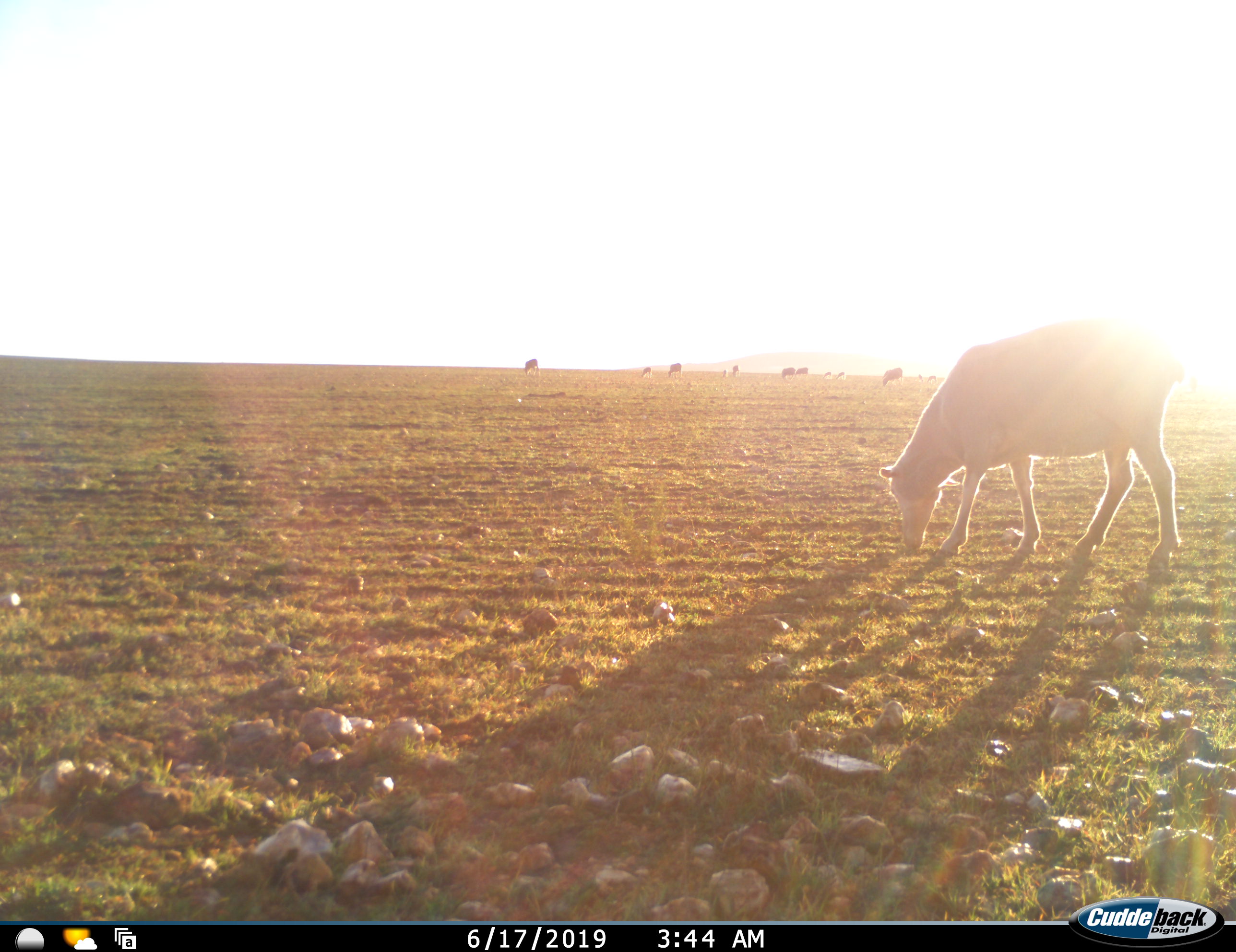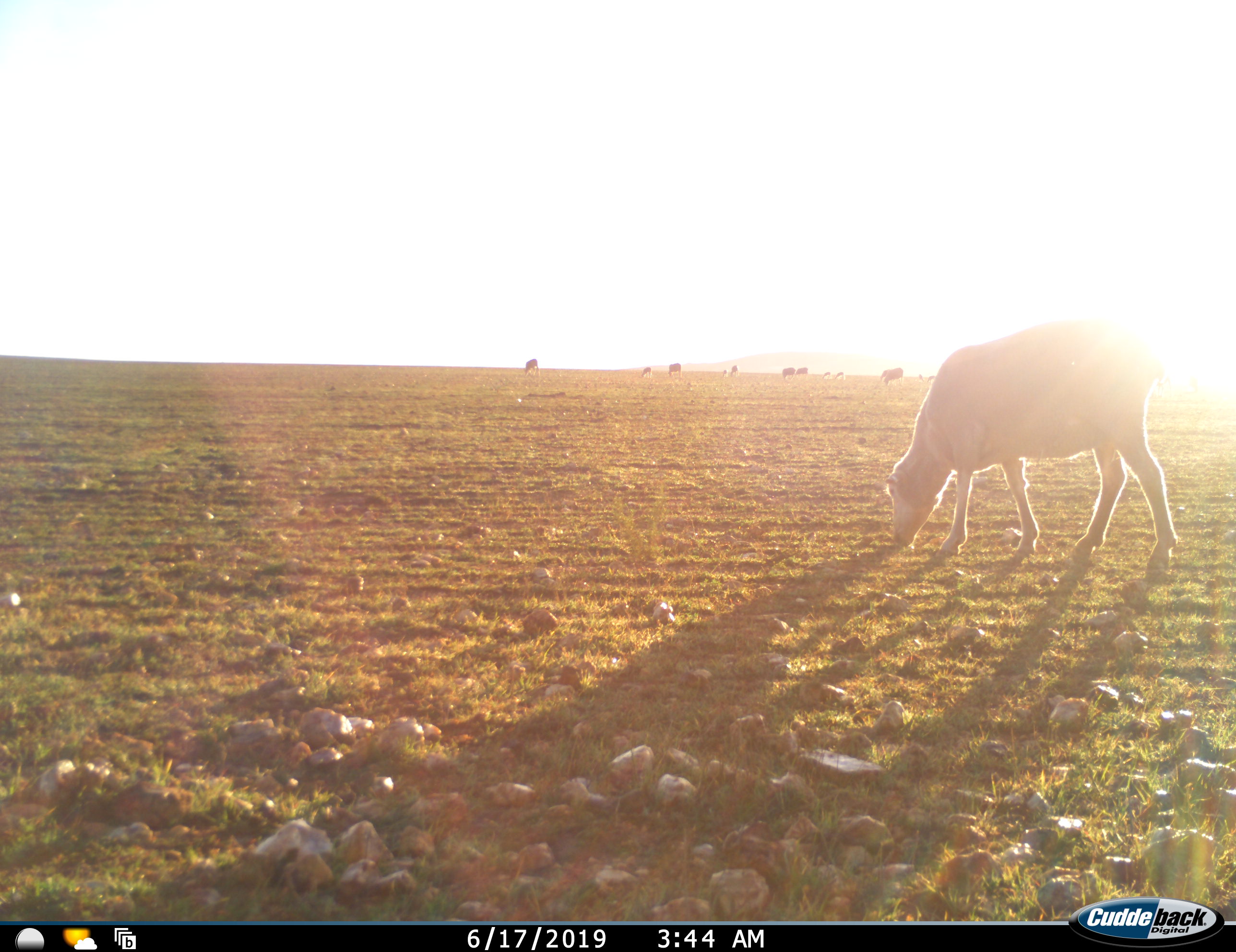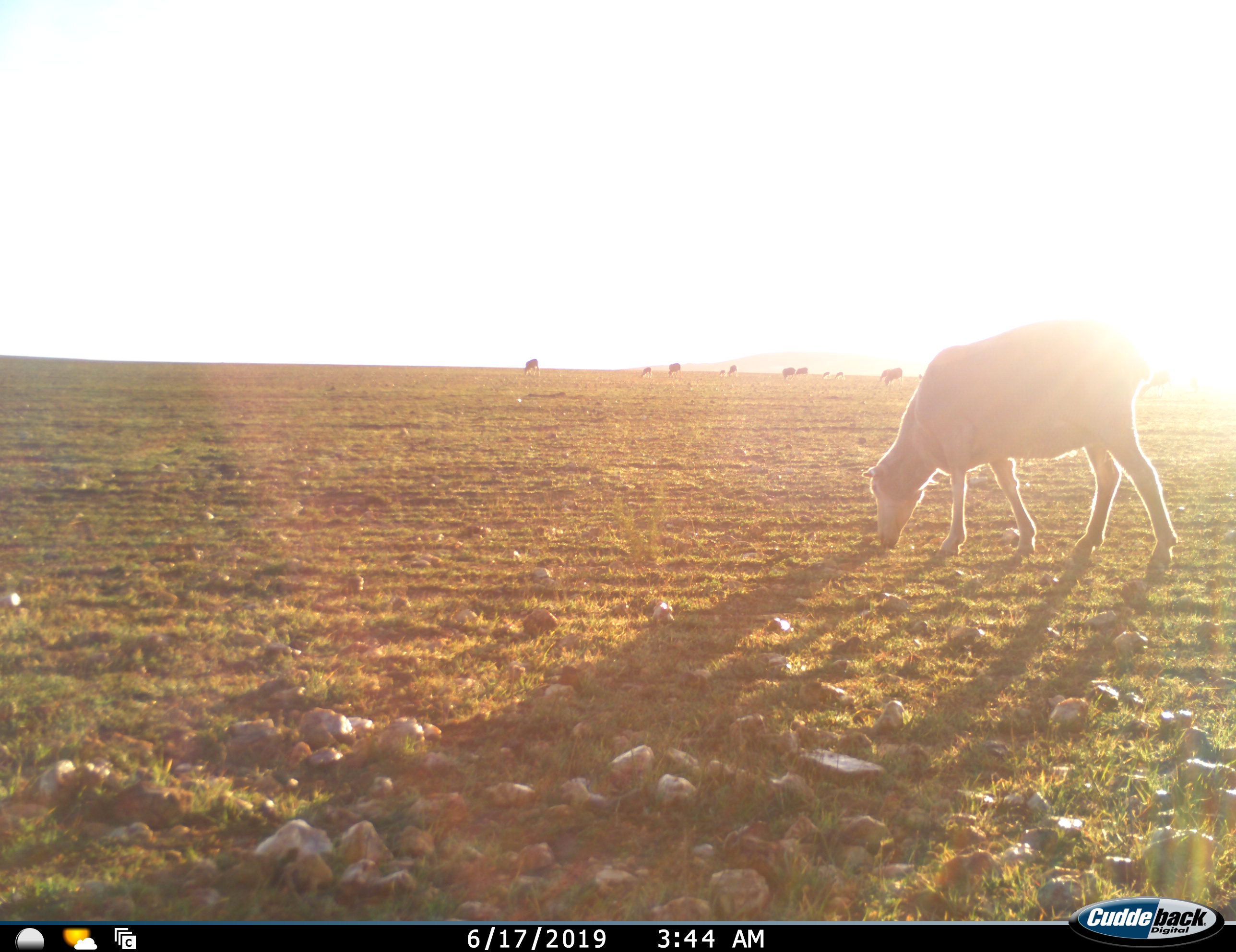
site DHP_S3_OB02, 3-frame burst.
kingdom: Animalia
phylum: Chordata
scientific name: Vertebrata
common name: domestic animal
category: domesticanimal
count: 11-50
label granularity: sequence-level